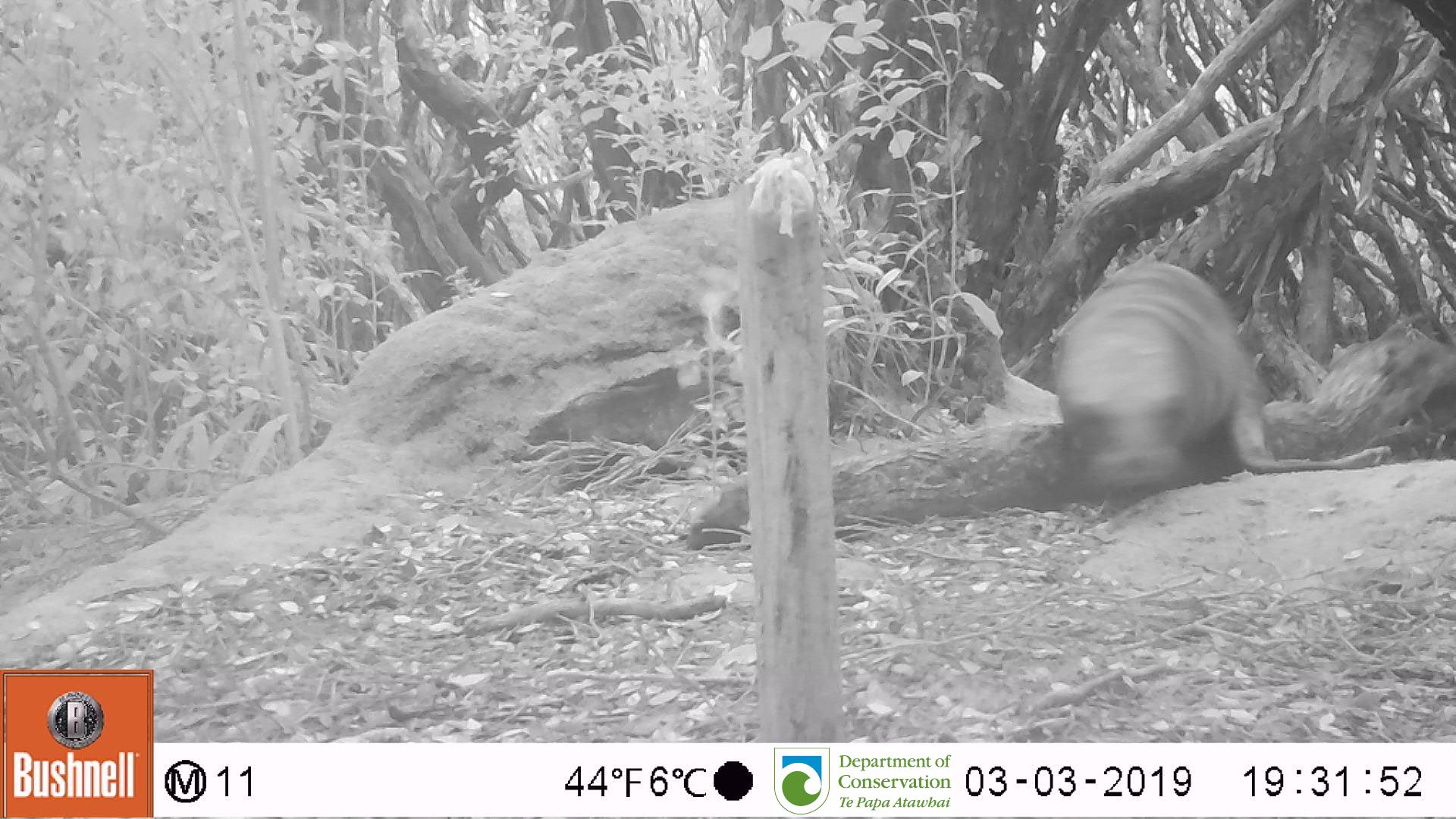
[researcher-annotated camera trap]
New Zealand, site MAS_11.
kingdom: Animalia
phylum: Chordata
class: Mammalia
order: Carnivora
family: Otariidae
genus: Phocarctos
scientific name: Phocarctos hookeri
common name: new zealand sea lion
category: sealion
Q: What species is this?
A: Sealion (new zealand sea lion) (Phocarctos hookeri).